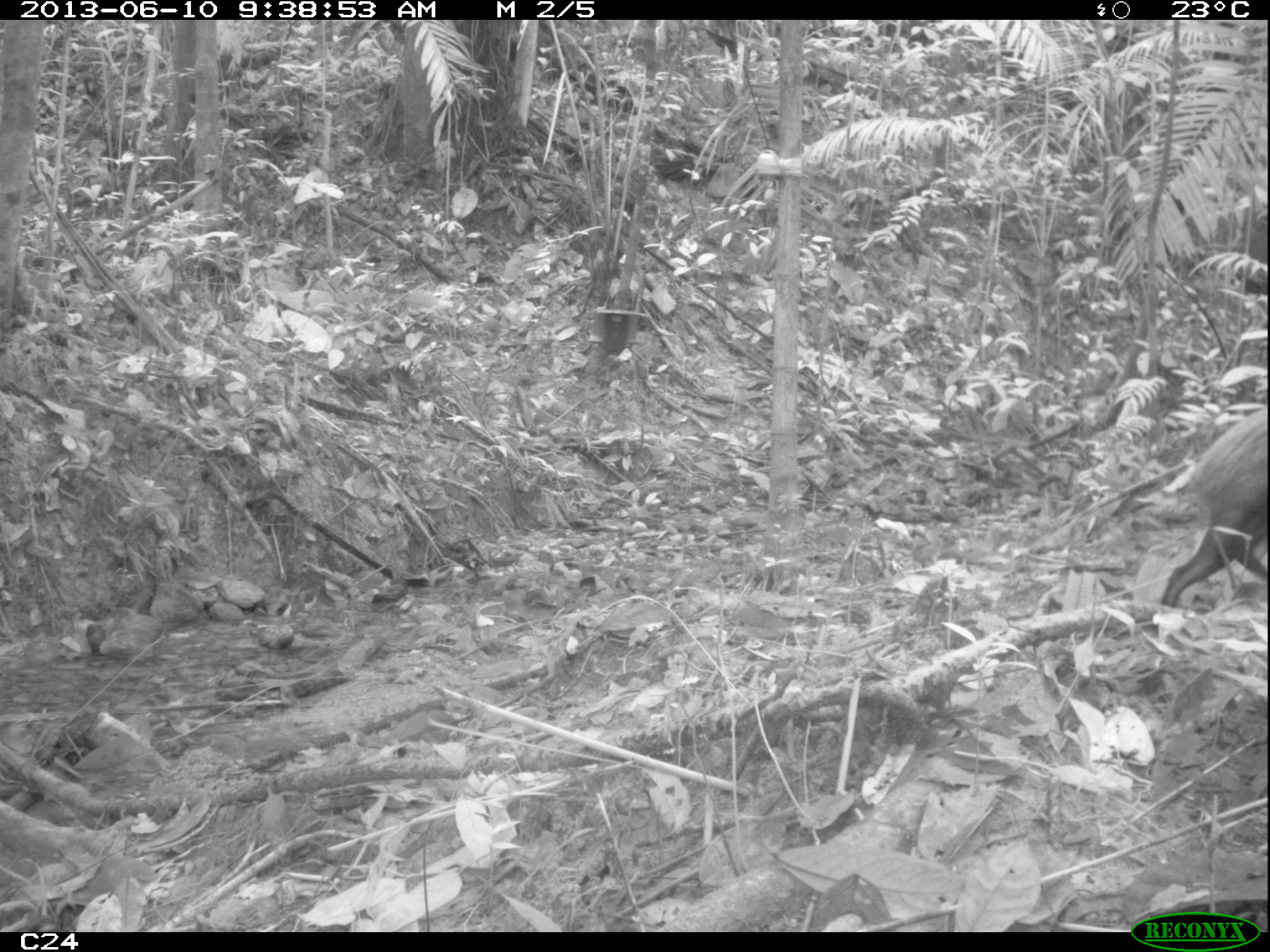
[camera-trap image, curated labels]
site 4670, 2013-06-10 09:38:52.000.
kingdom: Animalia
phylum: Chordata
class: Mammalia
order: Rodentia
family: Dasyproctidae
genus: Dasyprocta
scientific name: Dasyprocta leporina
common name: red-rumped agouti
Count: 1.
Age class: adult.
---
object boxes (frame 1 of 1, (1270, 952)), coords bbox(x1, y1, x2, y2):
dasyprocta leporina: bbox(1147, 400, 1266, 606)